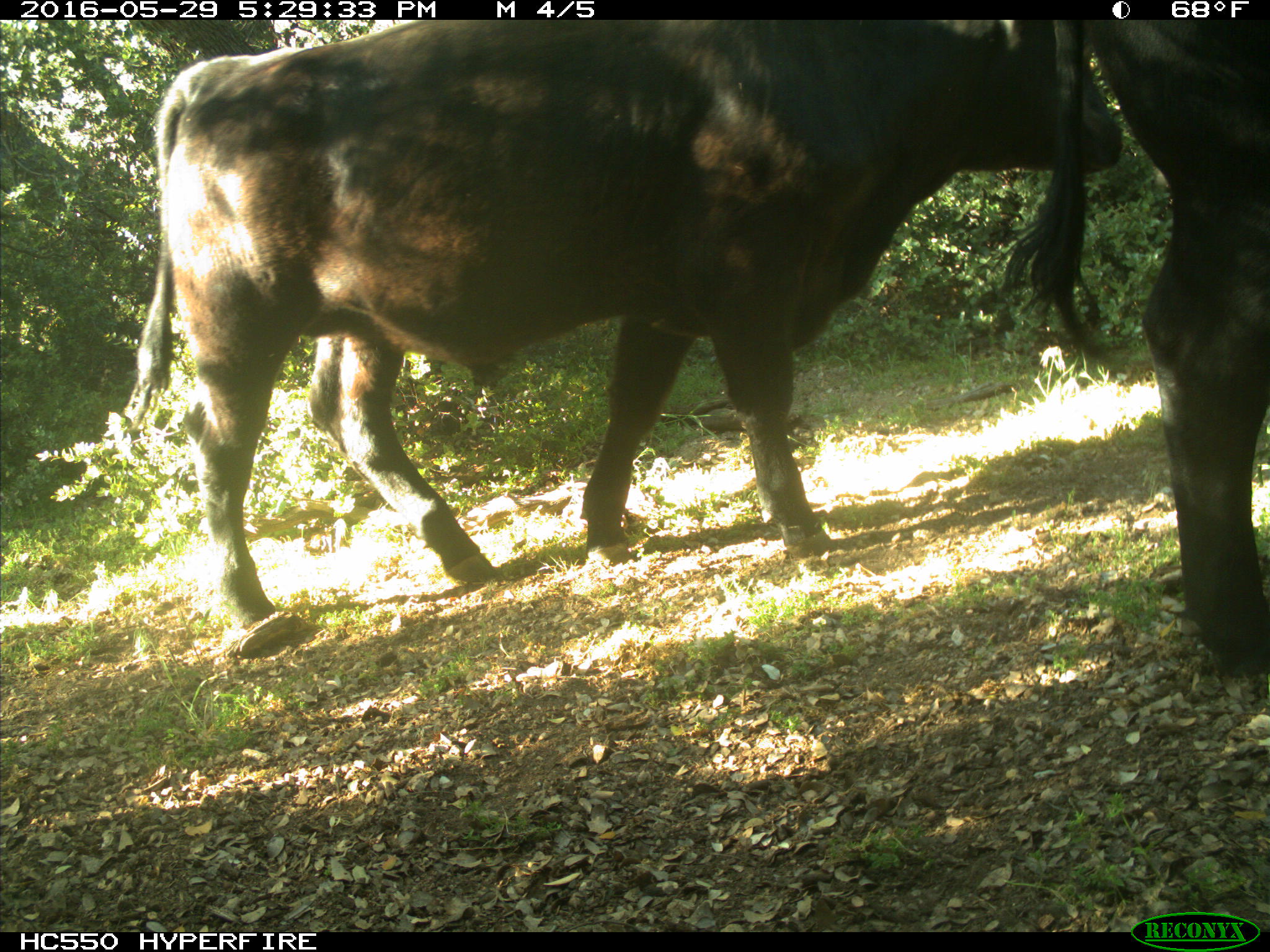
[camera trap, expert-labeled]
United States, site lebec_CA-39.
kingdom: Animalia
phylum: Chordata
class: Mammalia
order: Artiodactyla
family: Bovidae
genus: Bos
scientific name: Bos taurus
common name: domestic cow